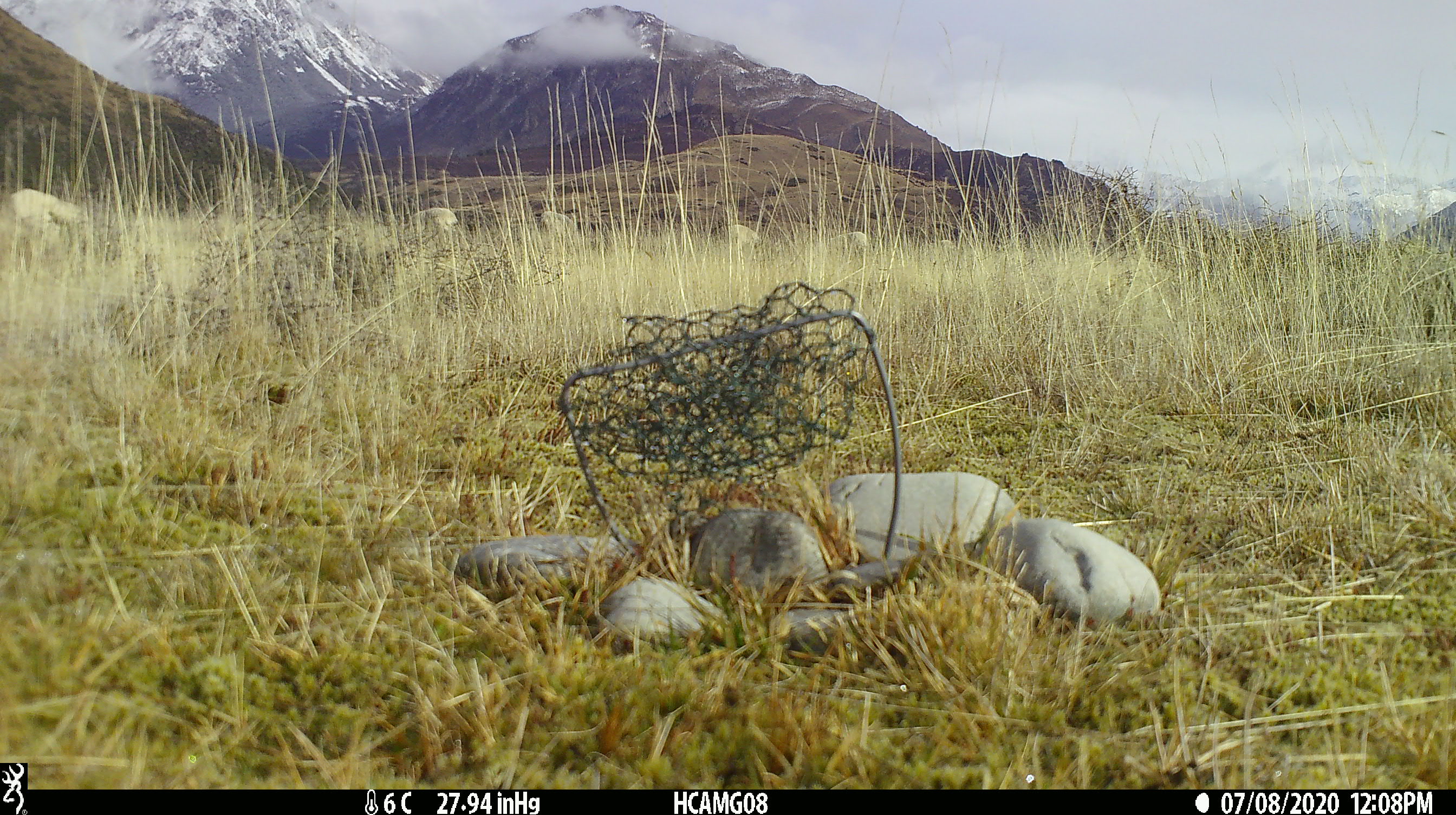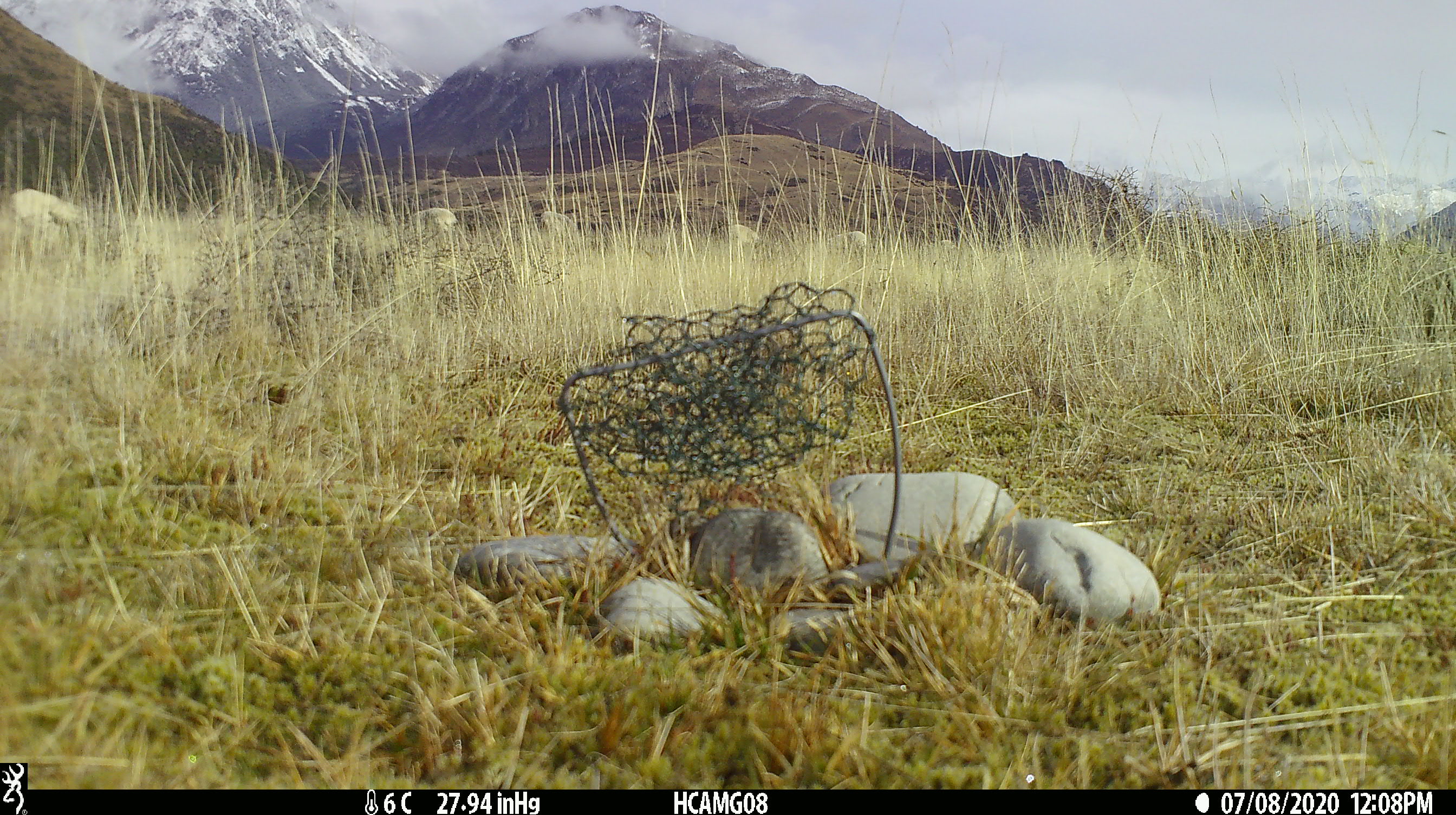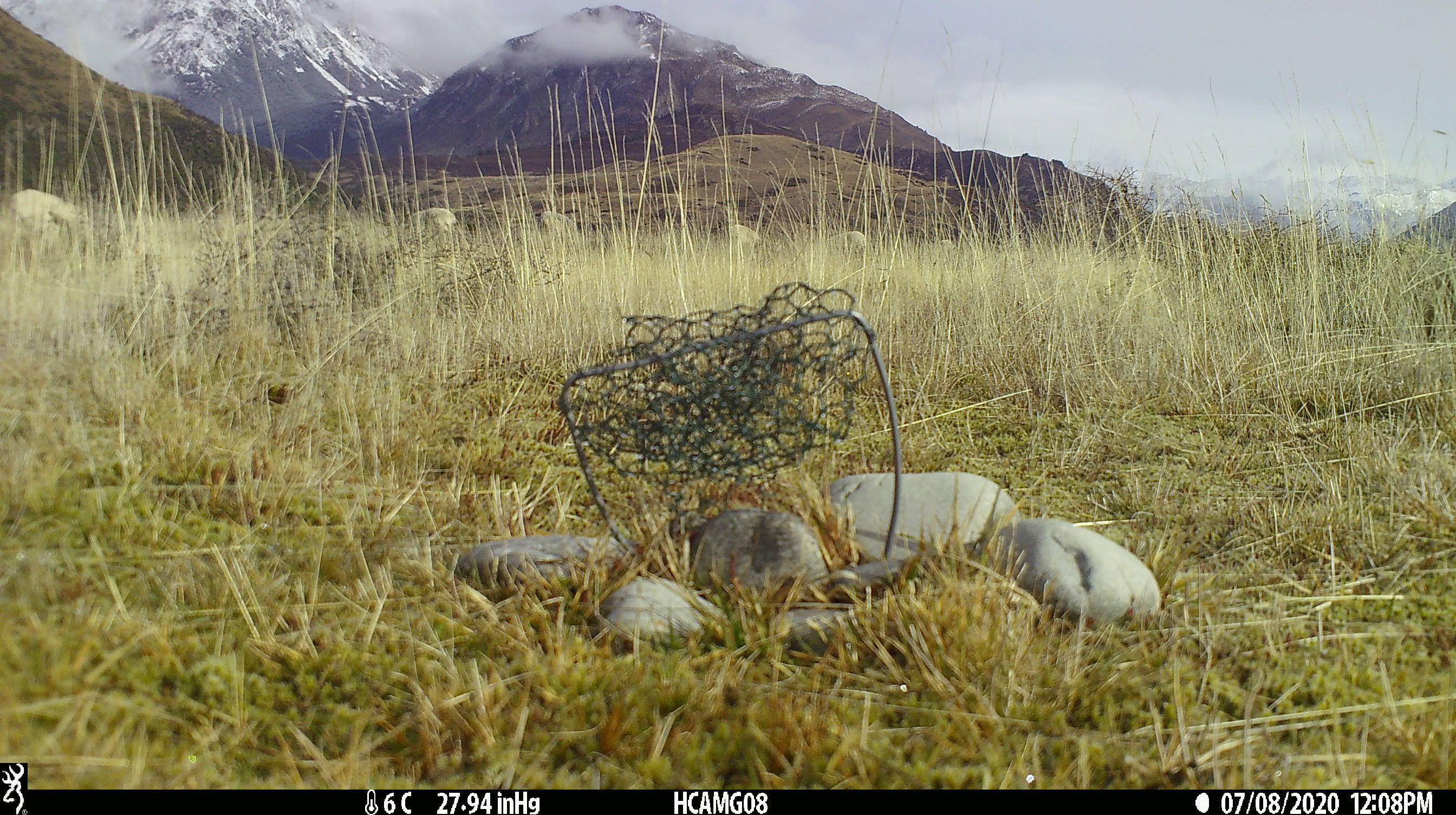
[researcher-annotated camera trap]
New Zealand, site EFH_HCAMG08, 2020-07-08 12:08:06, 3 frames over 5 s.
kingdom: Animalia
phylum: Chordata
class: Mammalia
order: Artiodactyla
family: Bovidae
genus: Ovis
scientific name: Ovis aries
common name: domestic sheep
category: sheep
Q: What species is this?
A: Sheep (domestic sheep) (Ovis aries).